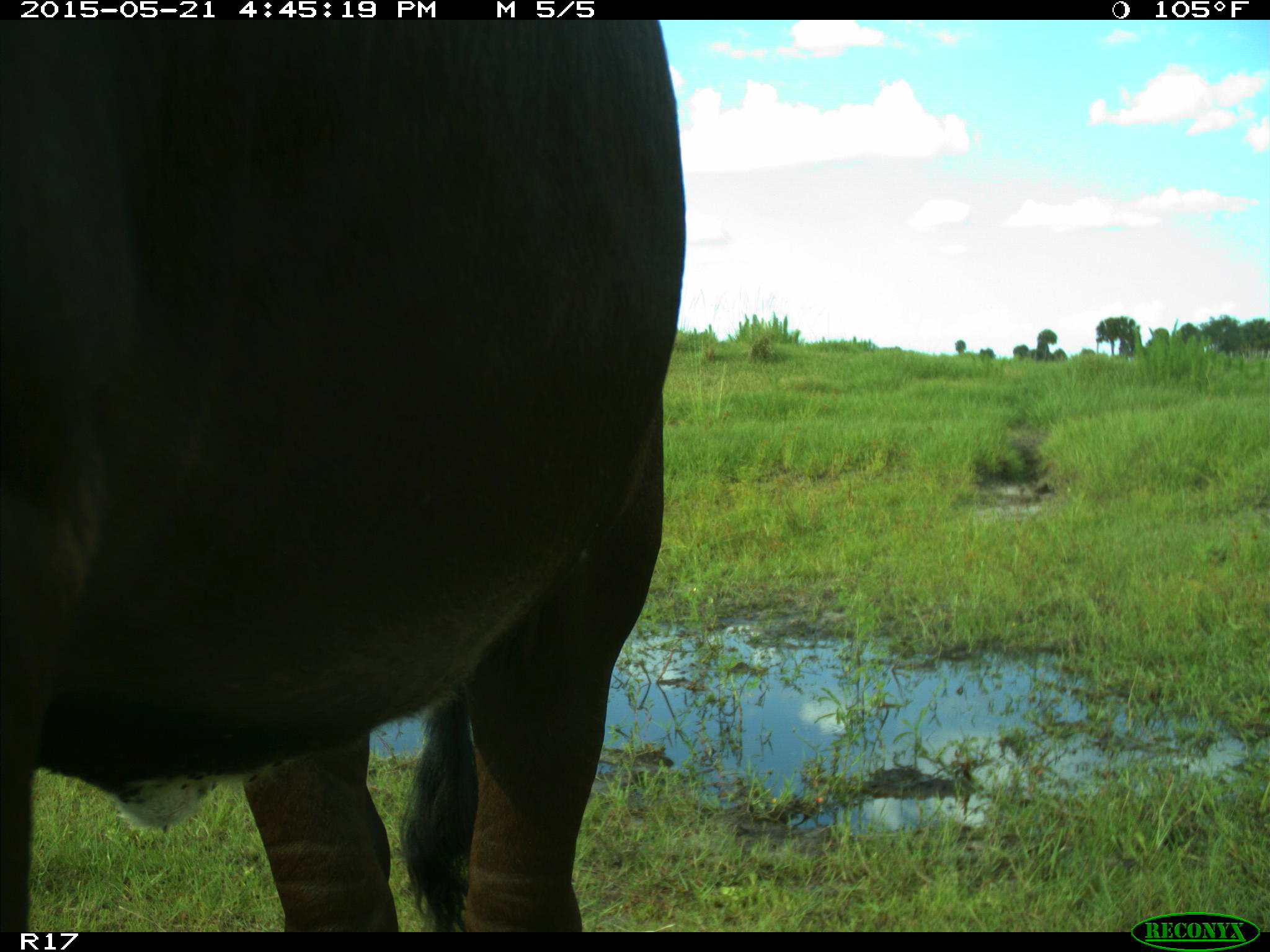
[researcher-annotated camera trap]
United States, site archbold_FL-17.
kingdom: Animalia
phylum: Chordata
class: Mammalia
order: Artiodactyla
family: Bovidae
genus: Bos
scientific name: Bos taurus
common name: domestic cow